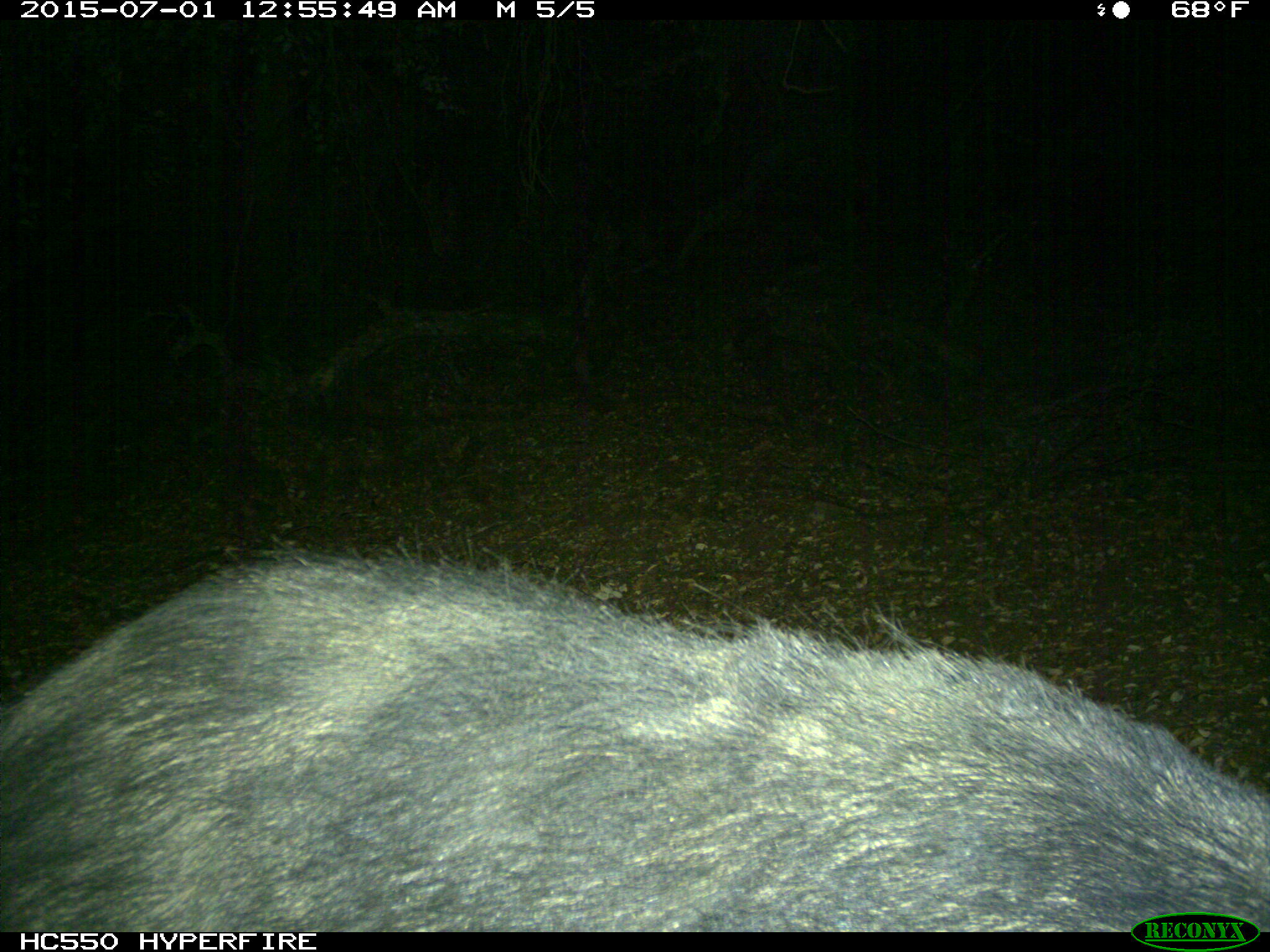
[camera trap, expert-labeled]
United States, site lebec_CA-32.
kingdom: Animalia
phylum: Chordata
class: Mammalia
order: Artiodactyla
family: Suidae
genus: Sus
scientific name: Sus scrofa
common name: wild boar